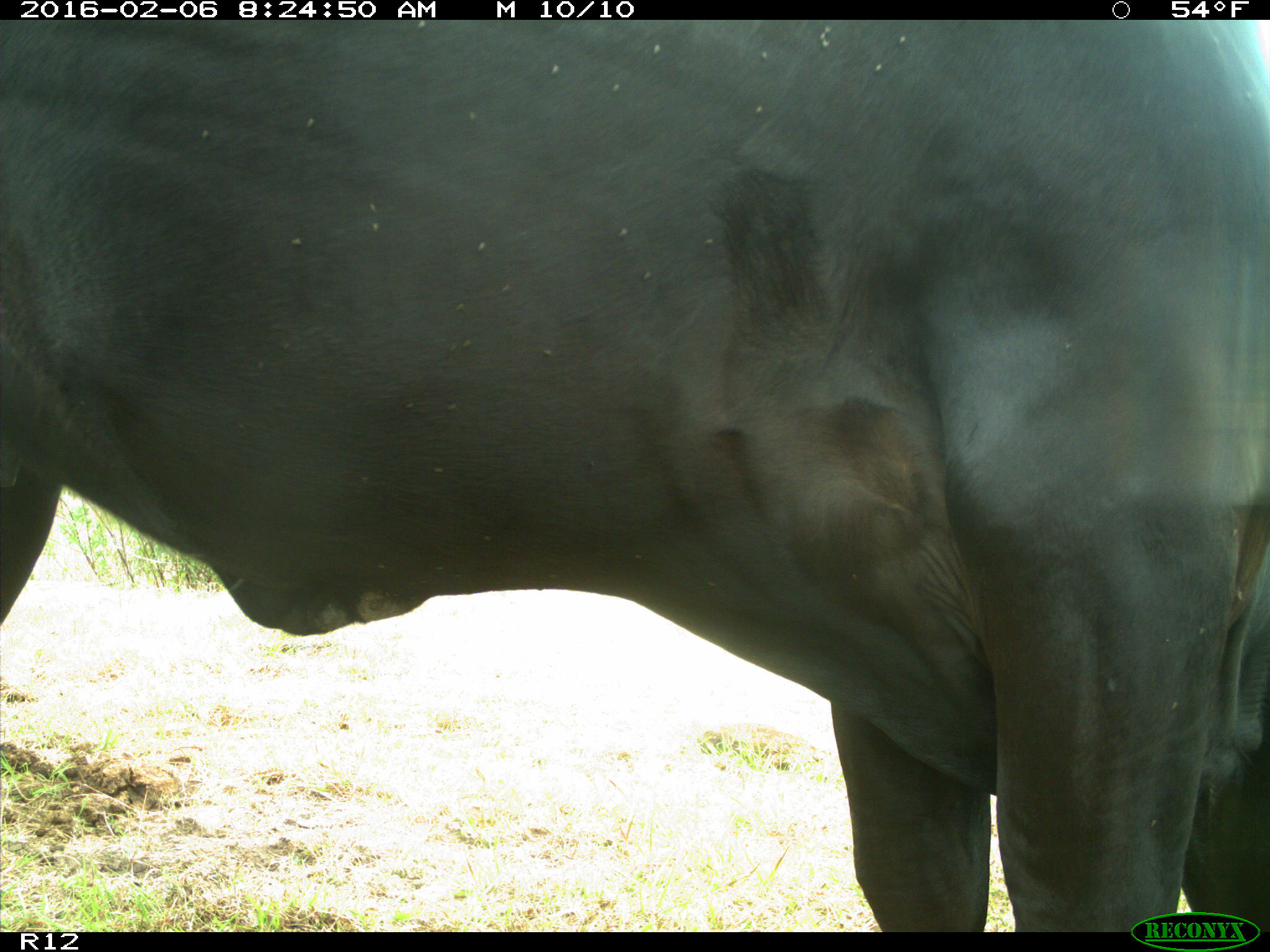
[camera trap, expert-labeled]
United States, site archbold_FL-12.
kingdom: Animalia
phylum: Chordata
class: Mammalia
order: Artiodactyla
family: Bovidae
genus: Bos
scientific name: Bos taurus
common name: domestic cow